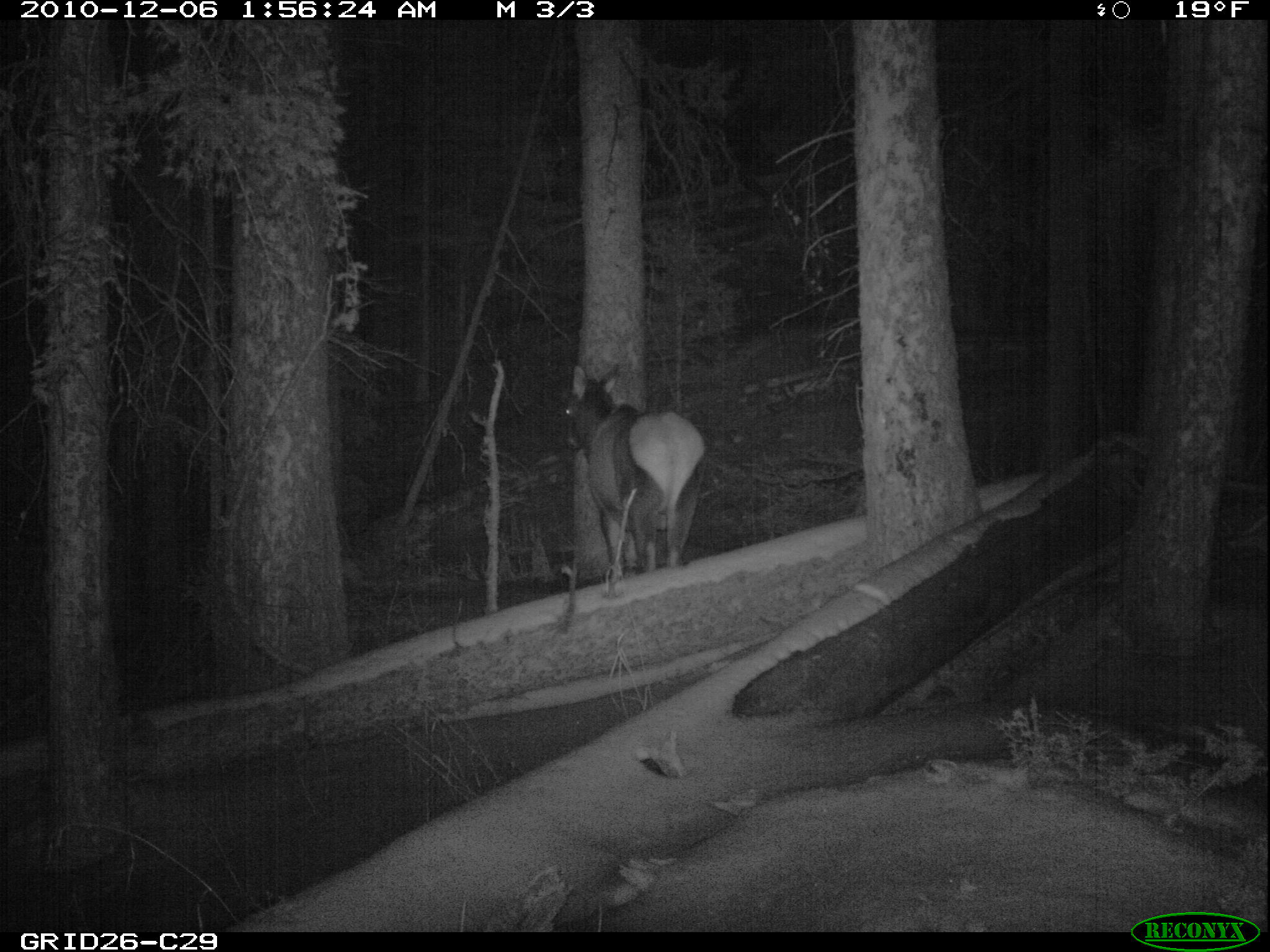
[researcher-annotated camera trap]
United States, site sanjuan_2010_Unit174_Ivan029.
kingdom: Animalia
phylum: Chordata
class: Mammalia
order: Artiodactyla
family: Cervidae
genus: Cervus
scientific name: Cervus elaphus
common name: red deer